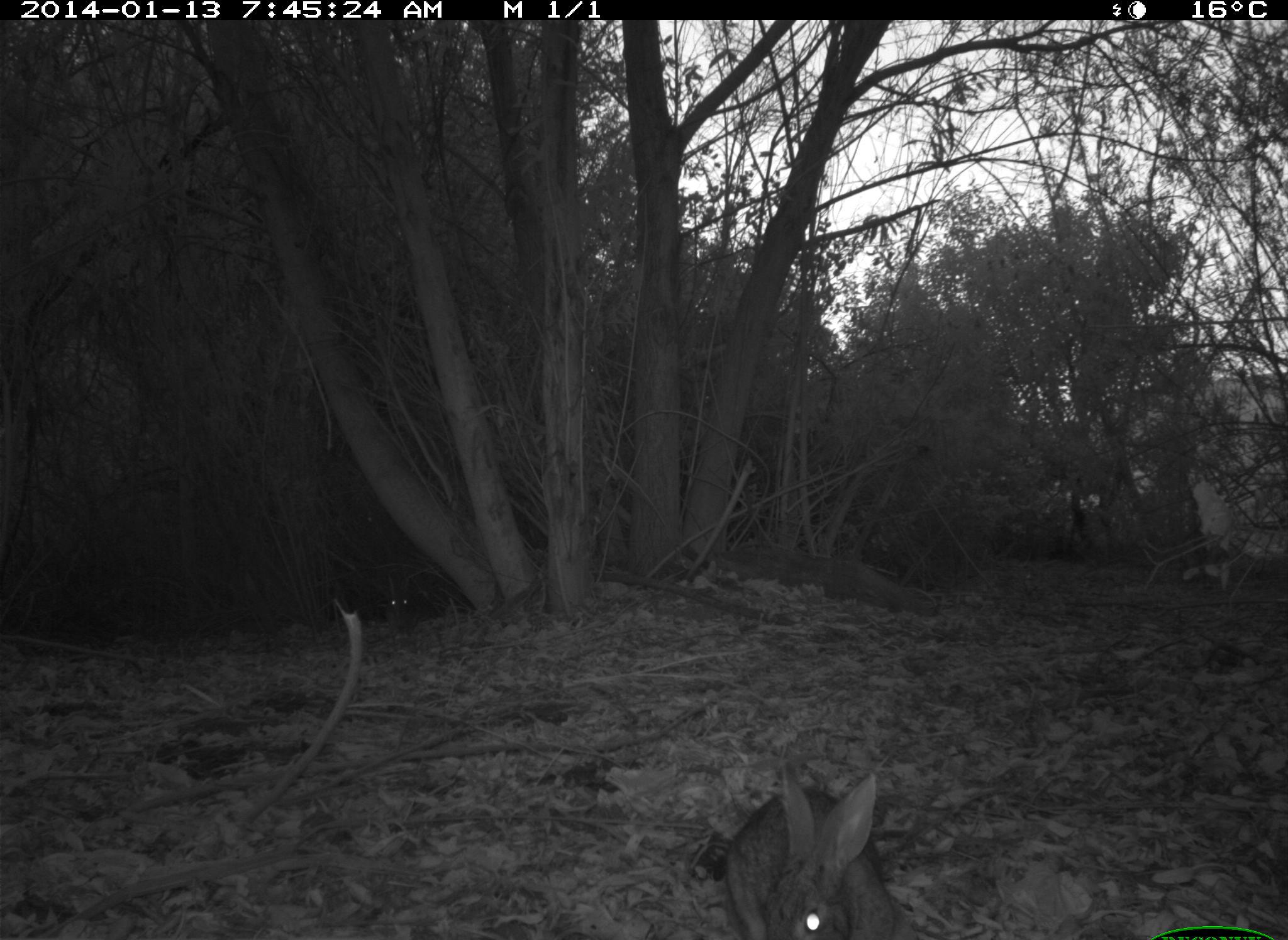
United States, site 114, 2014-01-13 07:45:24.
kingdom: Animalia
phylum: Chordata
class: Mammalia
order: Lagomorpha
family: Leporidae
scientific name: Leporidae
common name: rabbits and hares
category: rabbit